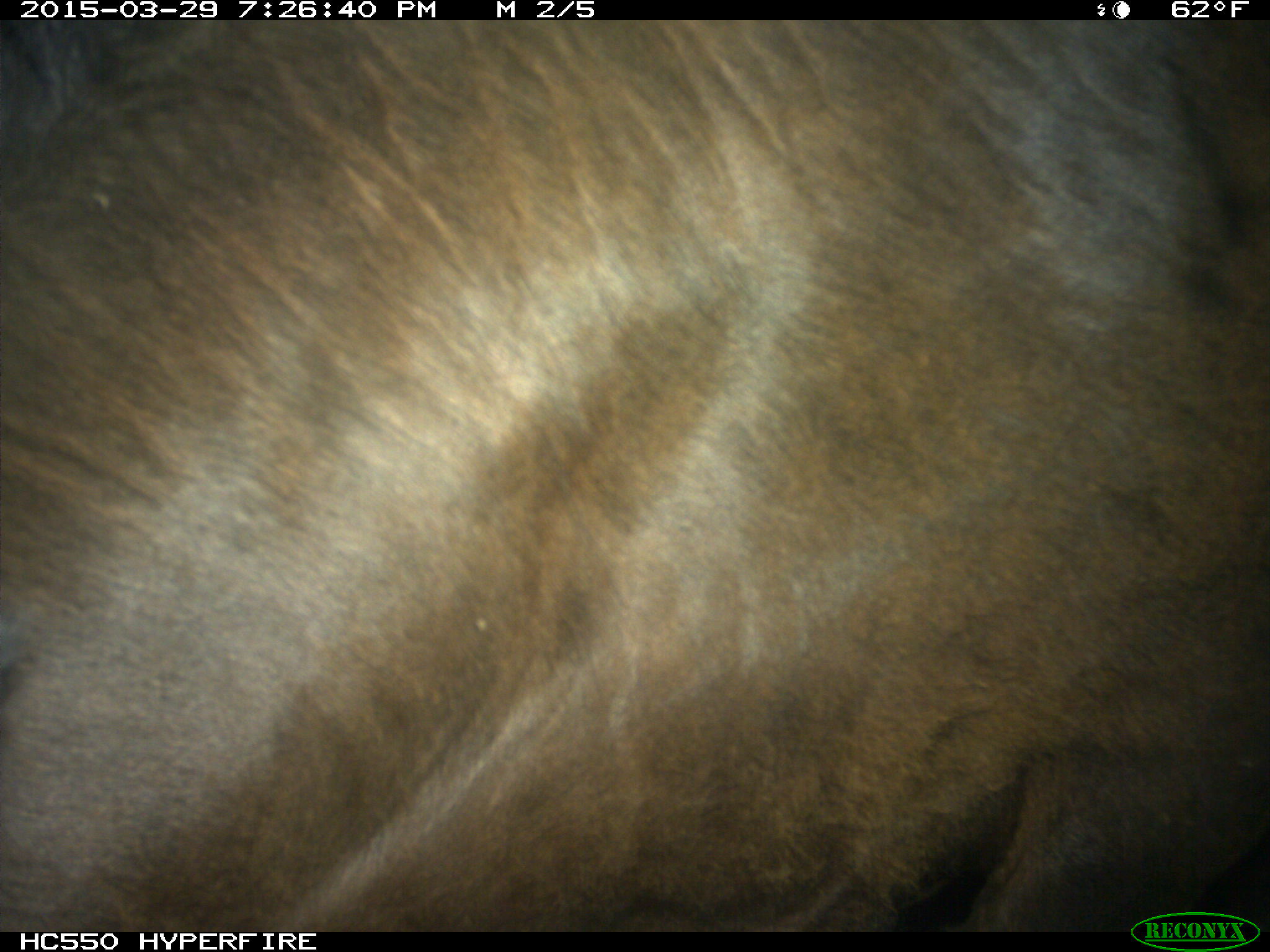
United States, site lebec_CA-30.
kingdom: Animalia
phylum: Chordata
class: Mammalia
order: Artiodactyla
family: Bovidae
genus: Bos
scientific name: Bos taurus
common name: domestic cow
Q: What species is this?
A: Bos taurus (domestic cow).